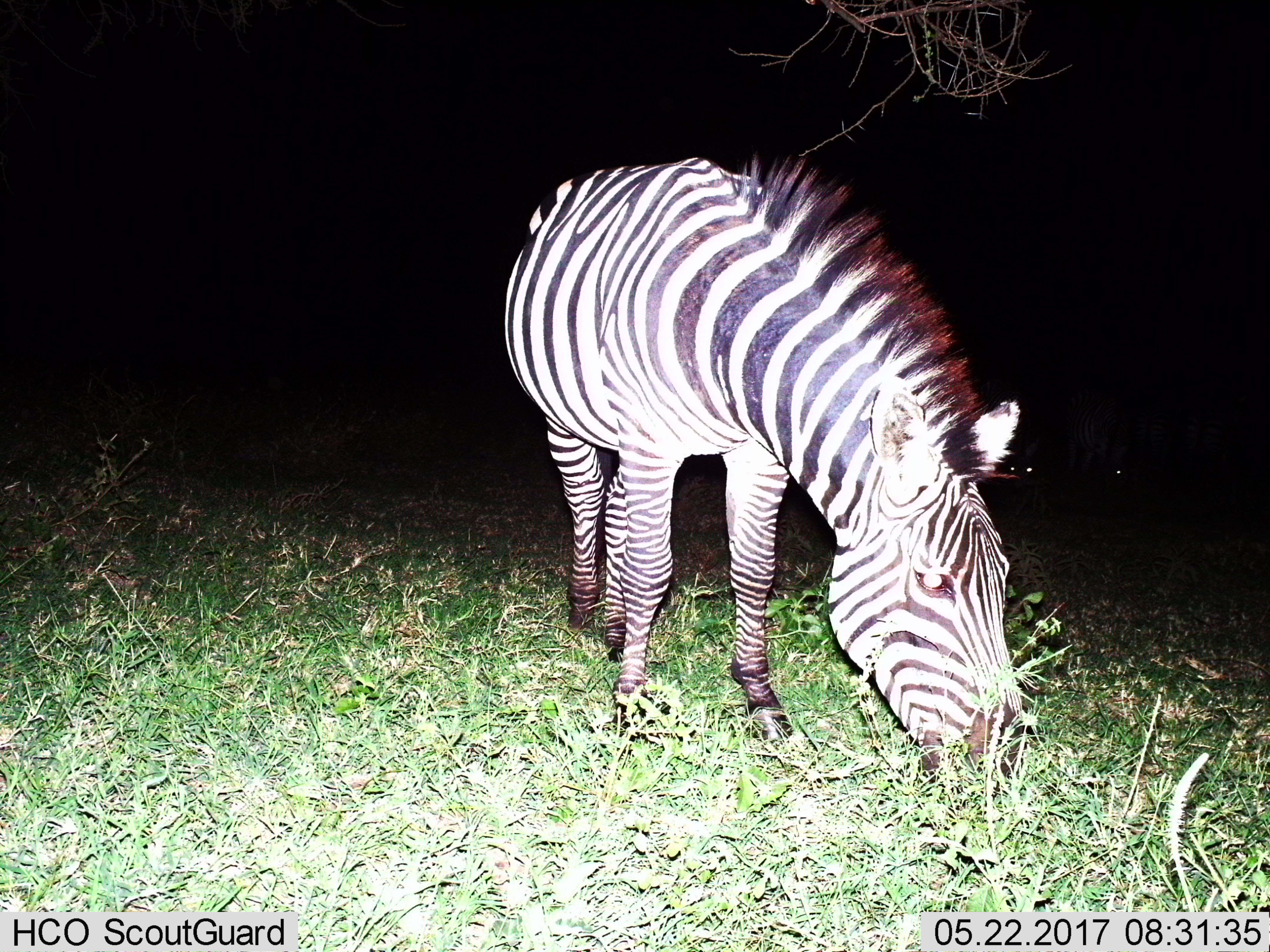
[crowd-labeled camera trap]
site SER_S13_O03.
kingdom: Animalia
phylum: Chordata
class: Mammalia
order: Perissodactyla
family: Equidae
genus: Equus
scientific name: Equus quagga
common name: plains zebra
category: zebraplains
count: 1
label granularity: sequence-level